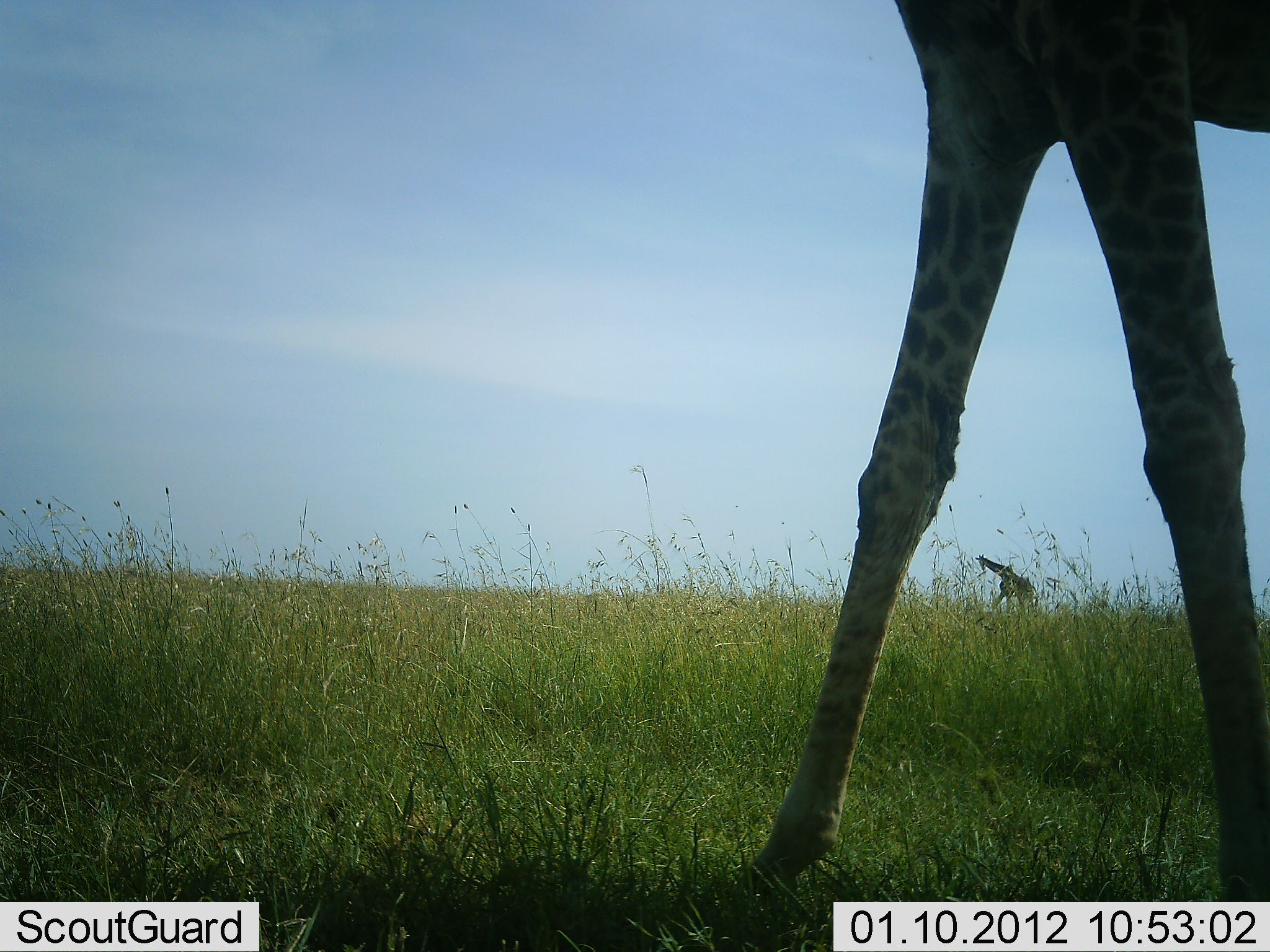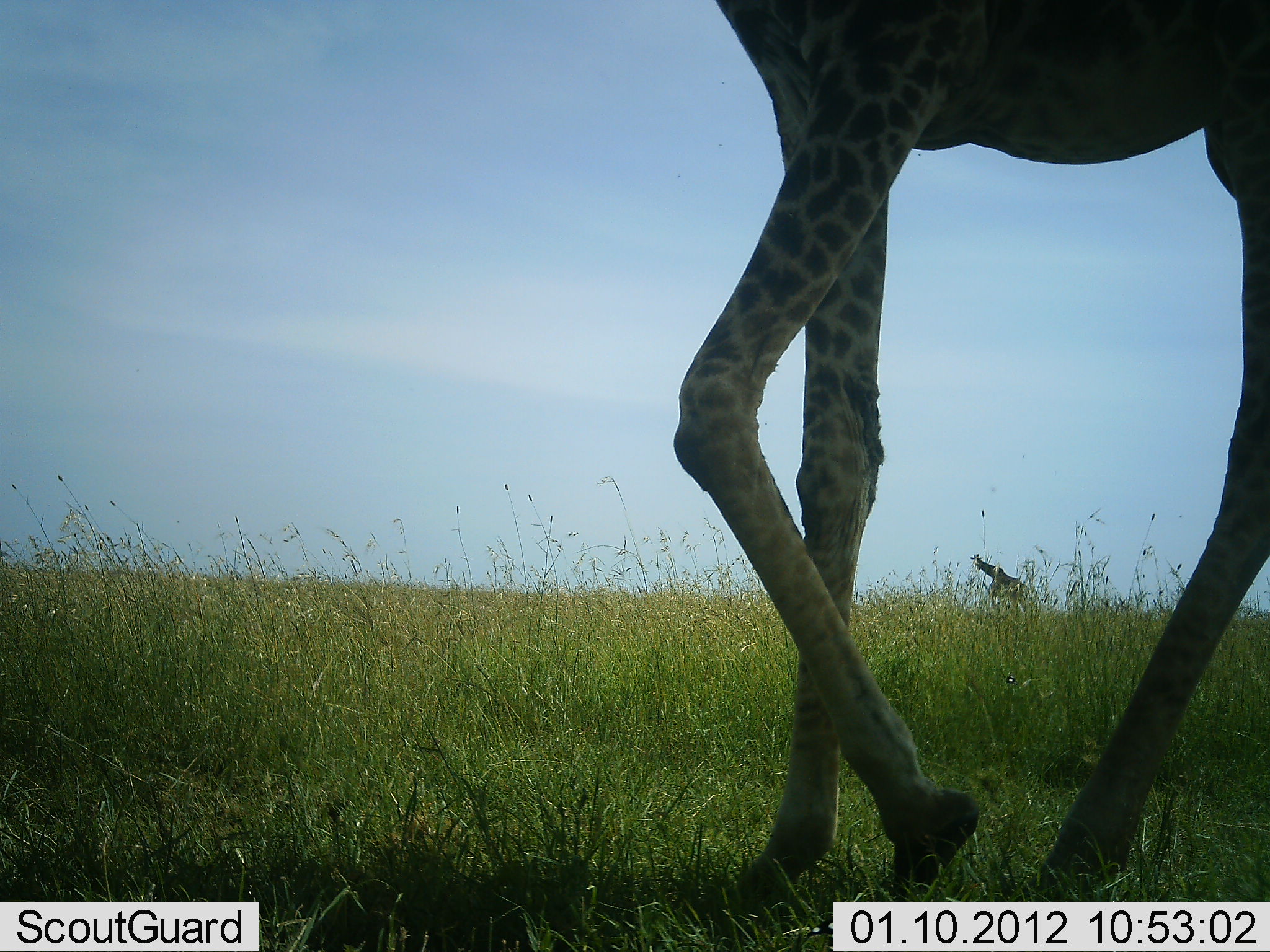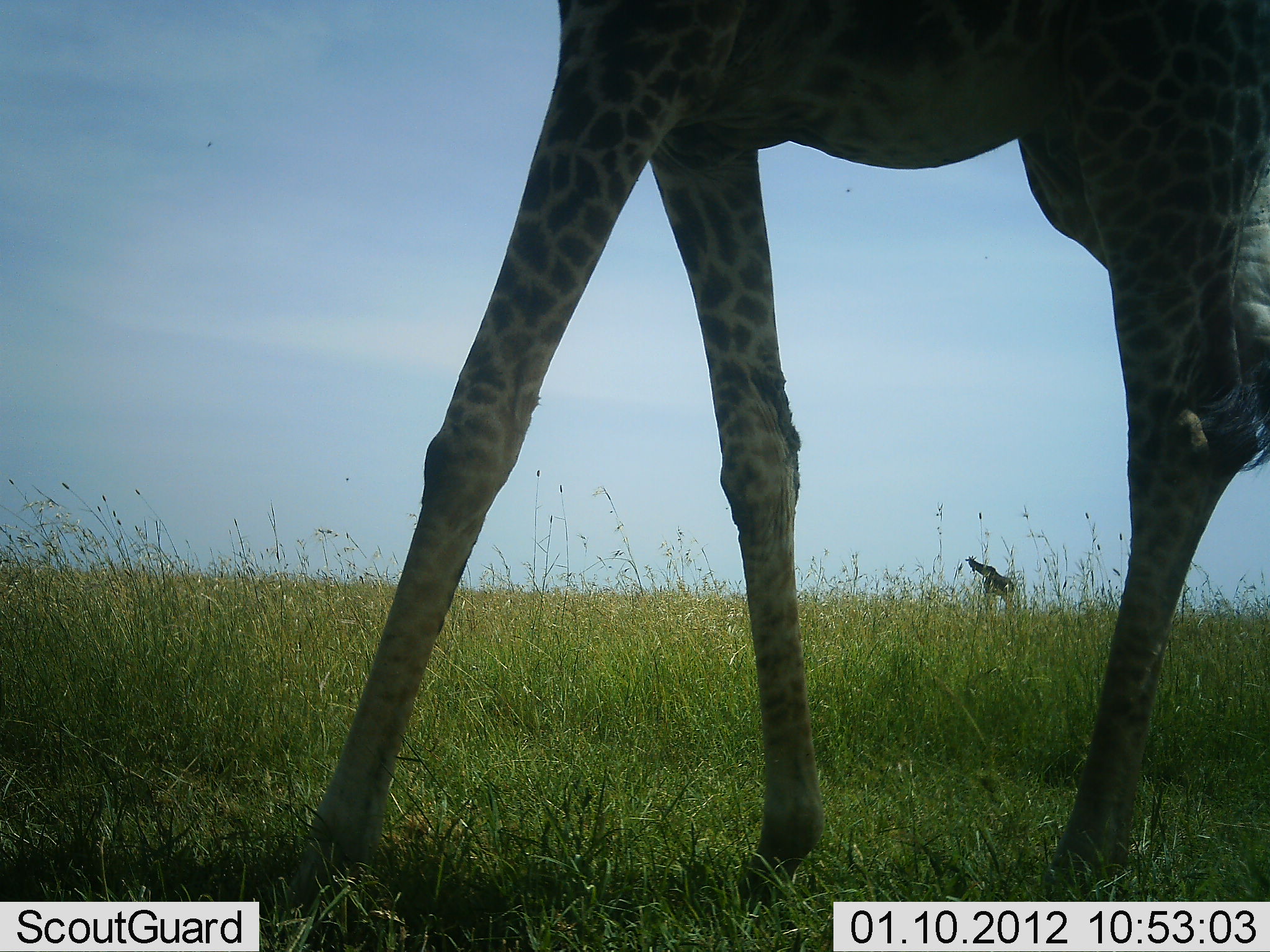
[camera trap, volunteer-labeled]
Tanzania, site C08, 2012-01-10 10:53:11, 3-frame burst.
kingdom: Animalia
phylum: Chordata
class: Mammalia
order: Artiodactyla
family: Giraffidae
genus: Giraffa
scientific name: Giraffa camelopardalis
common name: giraffe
Giraffe (Giraffa camelopardalis), count 2. Behavior (volunteer vote fractions): standing 5%, resting 0%, moving 100%, interacting 0%. Young present (vote fraction): 0%. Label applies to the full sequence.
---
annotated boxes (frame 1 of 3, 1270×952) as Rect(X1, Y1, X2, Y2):
animal: Rect(737, 1, 1270, 943); Rect(974, 554, 1037, 620)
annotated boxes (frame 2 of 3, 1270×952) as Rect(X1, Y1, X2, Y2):
animal: Rect(668, 0, 1270, 921); Rect(969, 553, 1031, 620)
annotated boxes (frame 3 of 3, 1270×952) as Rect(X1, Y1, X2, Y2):
animal: Rect(282, 0, 1270, 920); Rect(965, 555, 1015, 612)